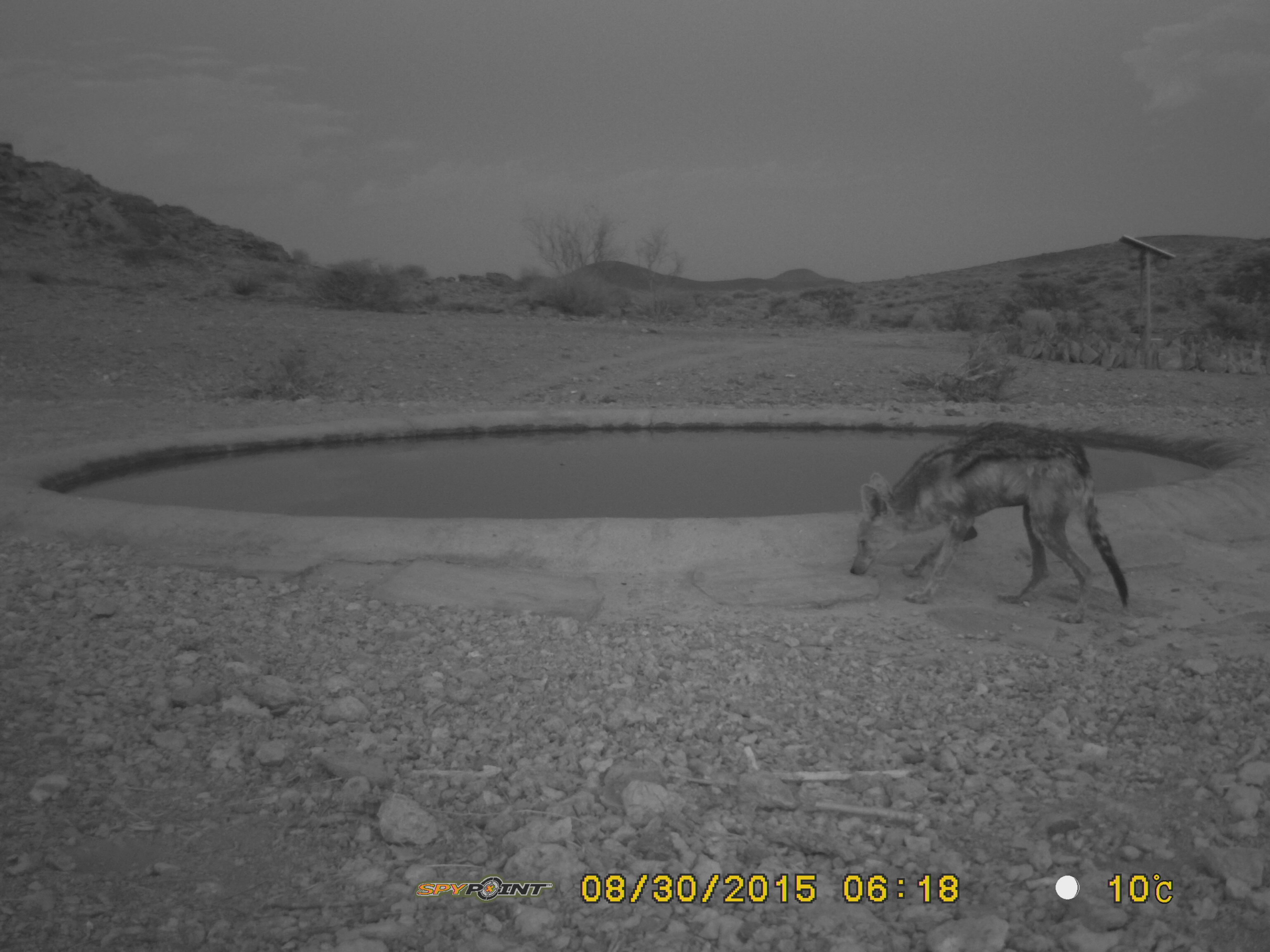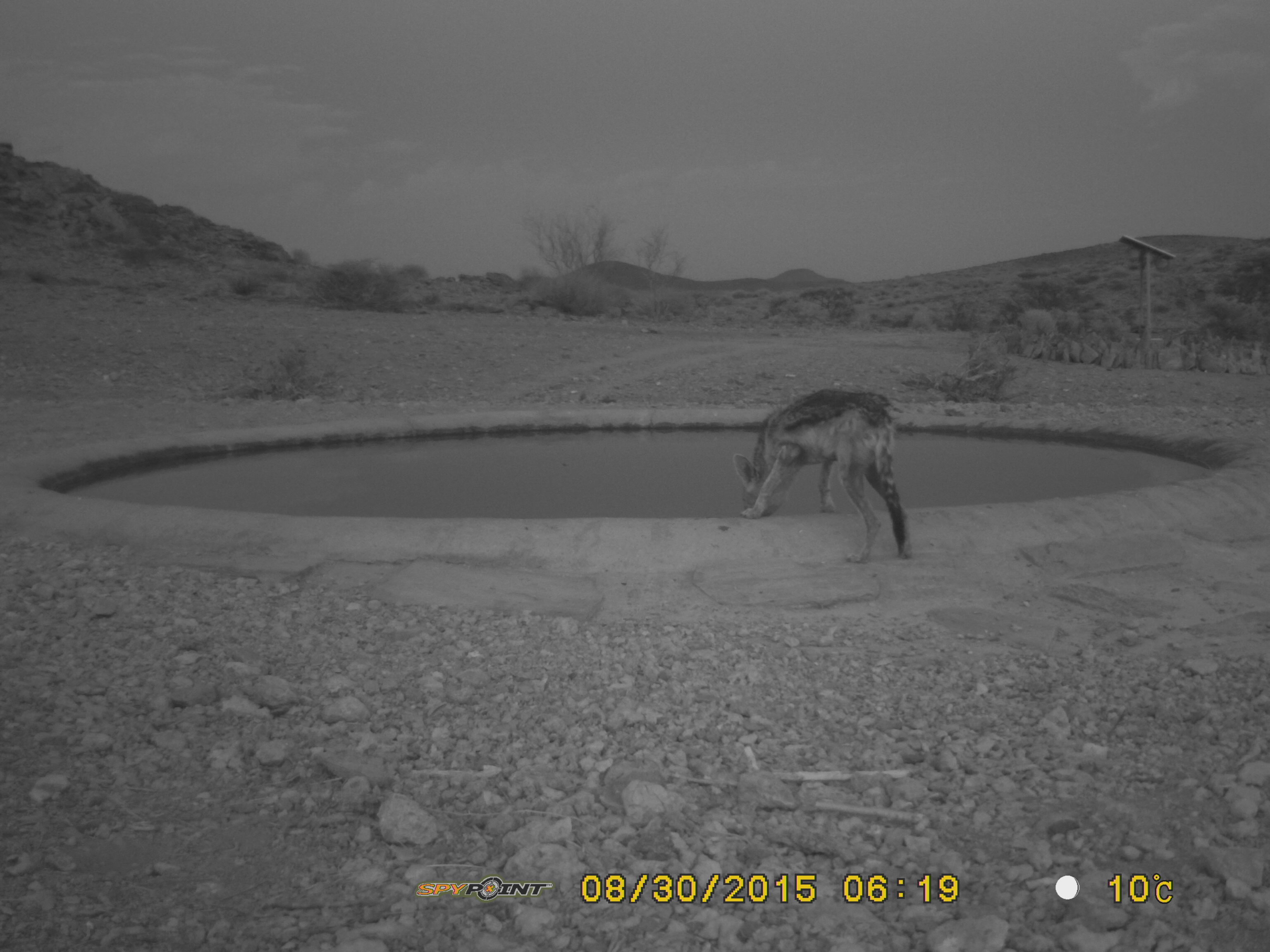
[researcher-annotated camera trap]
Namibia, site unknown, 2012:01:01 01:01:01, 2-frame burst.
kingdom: Animalia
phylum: Chordata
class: Mammalia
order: Carnivora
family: Canidae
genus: Lupulella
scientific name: Lupulella mesomelas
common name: black-backed jackal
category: canis mesomelas